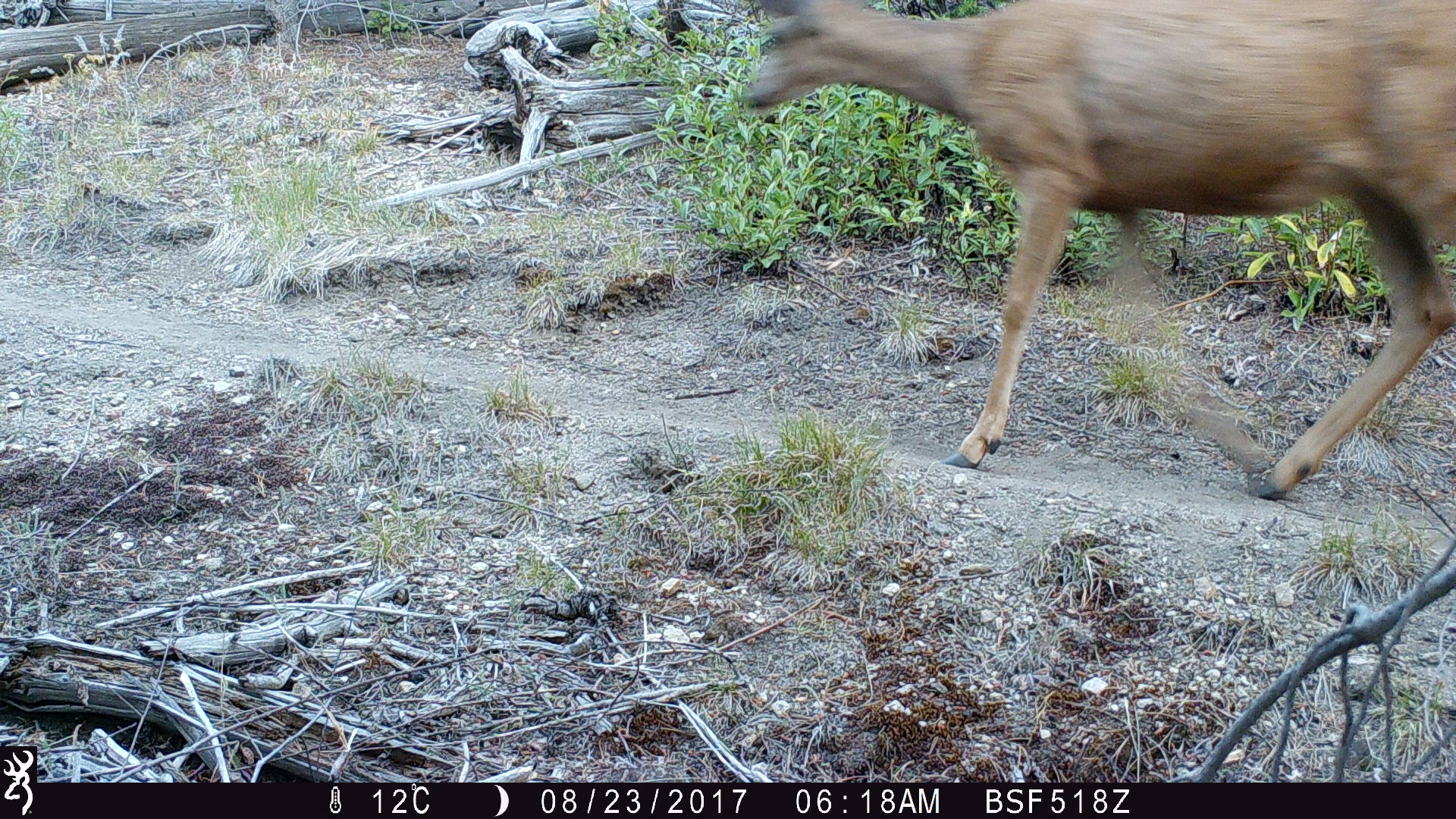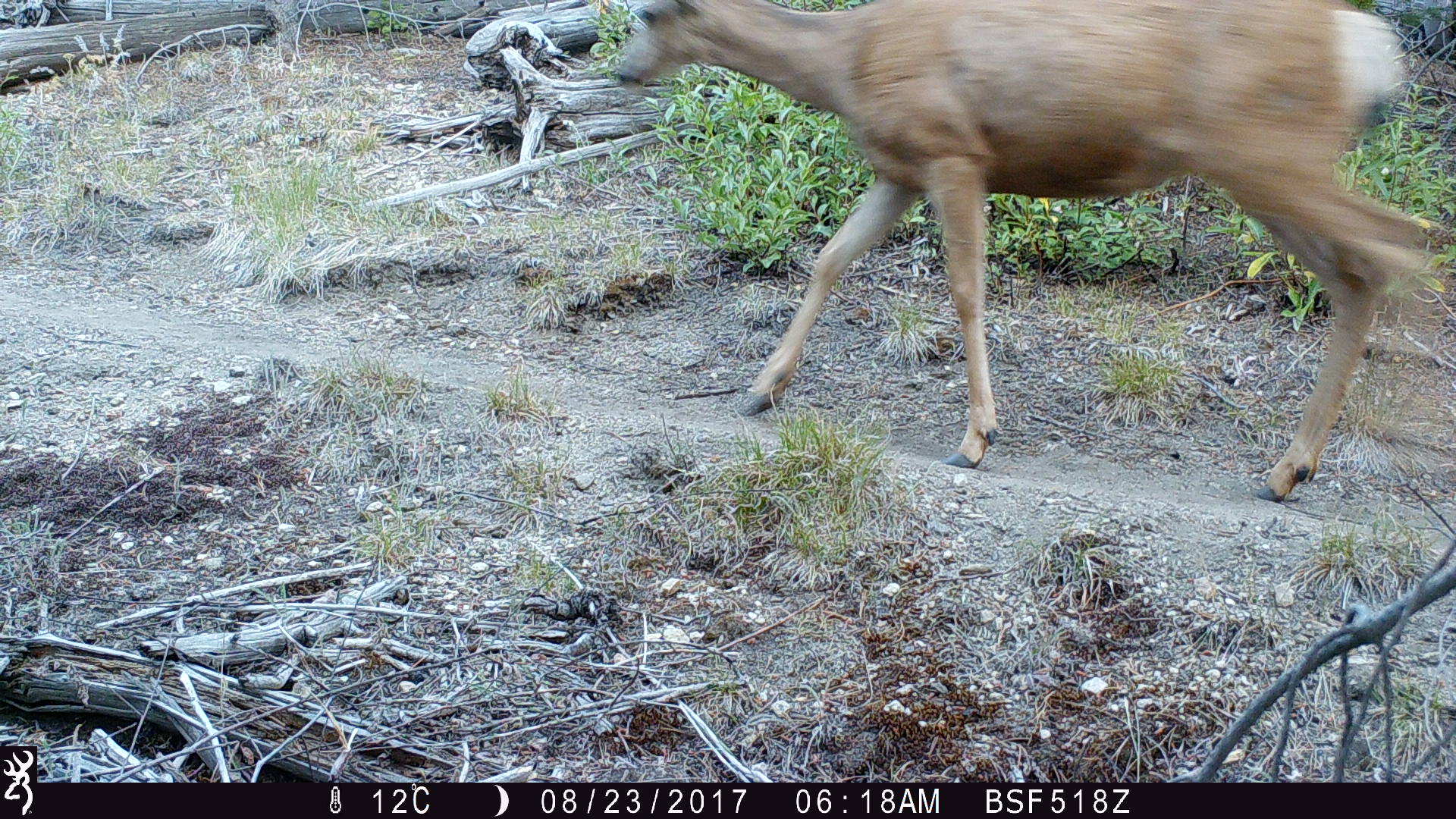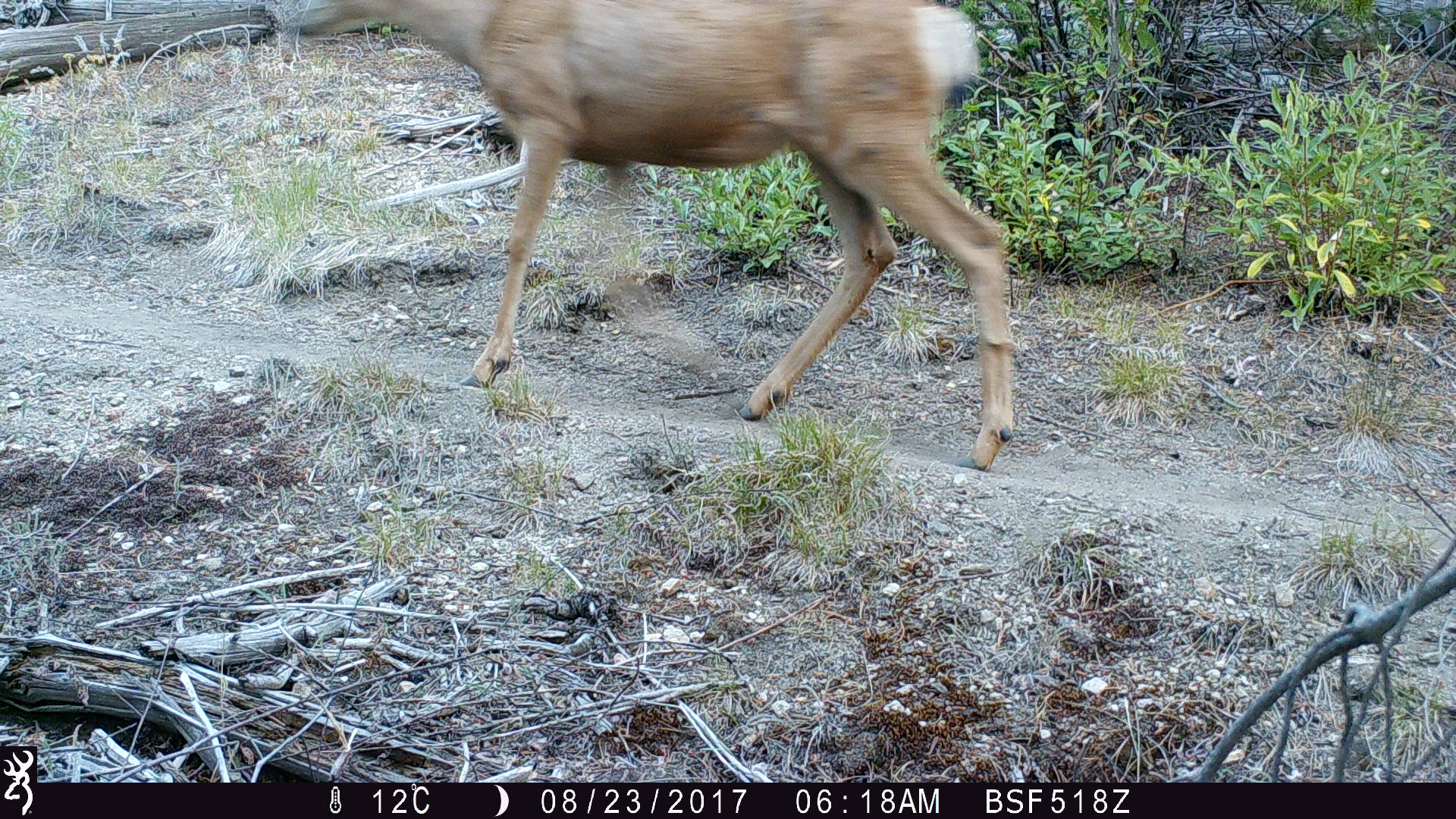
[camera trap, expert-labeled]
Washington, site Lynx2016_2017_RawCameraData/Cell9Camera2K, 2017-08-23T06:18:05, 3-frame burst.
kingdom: Animalia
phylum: Chordata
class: Mammalia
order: Artiodactyla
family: Cervidae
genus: Odocoileus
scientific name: Odocoileus hemionus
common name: mule deer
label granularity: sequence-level